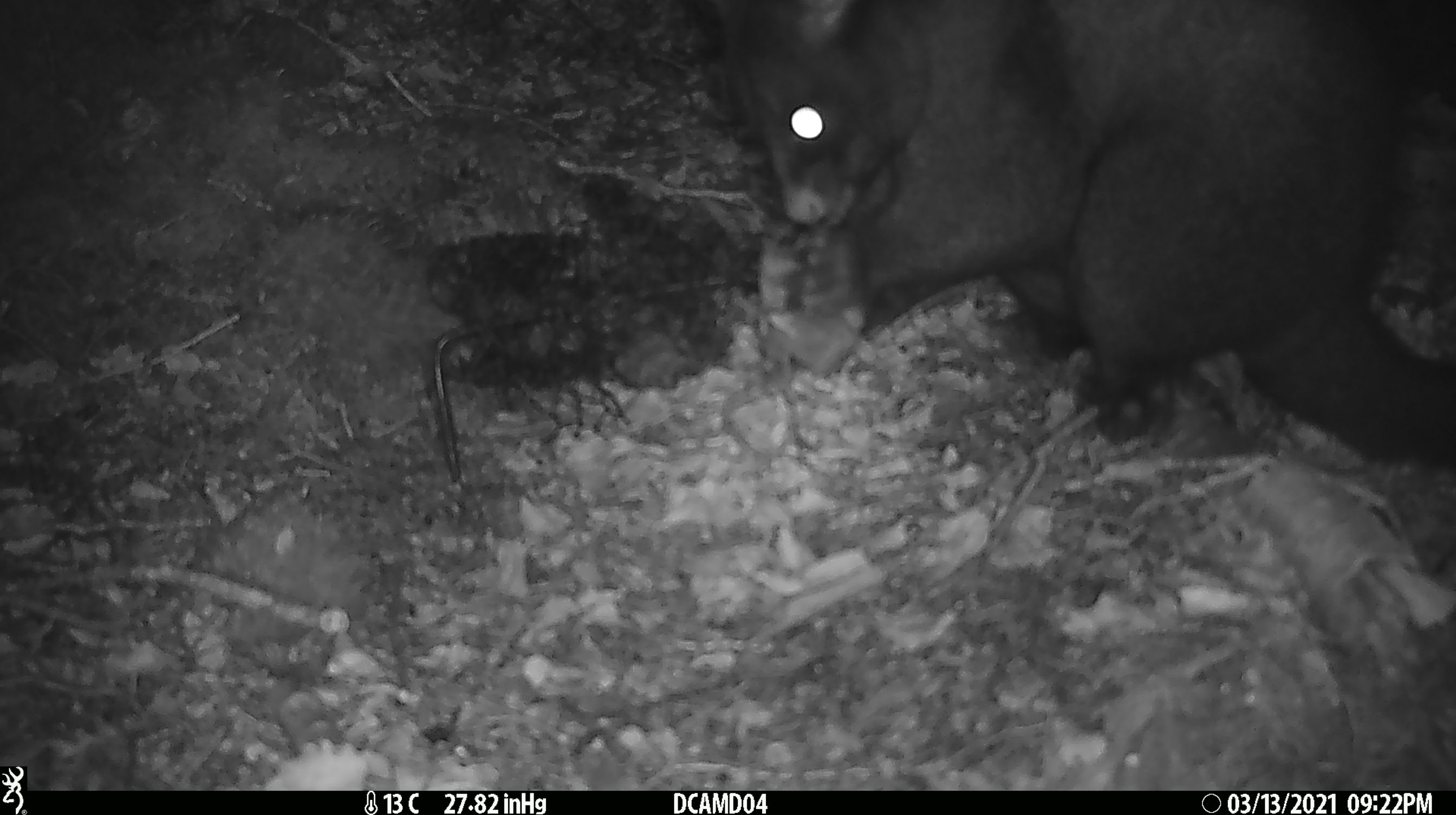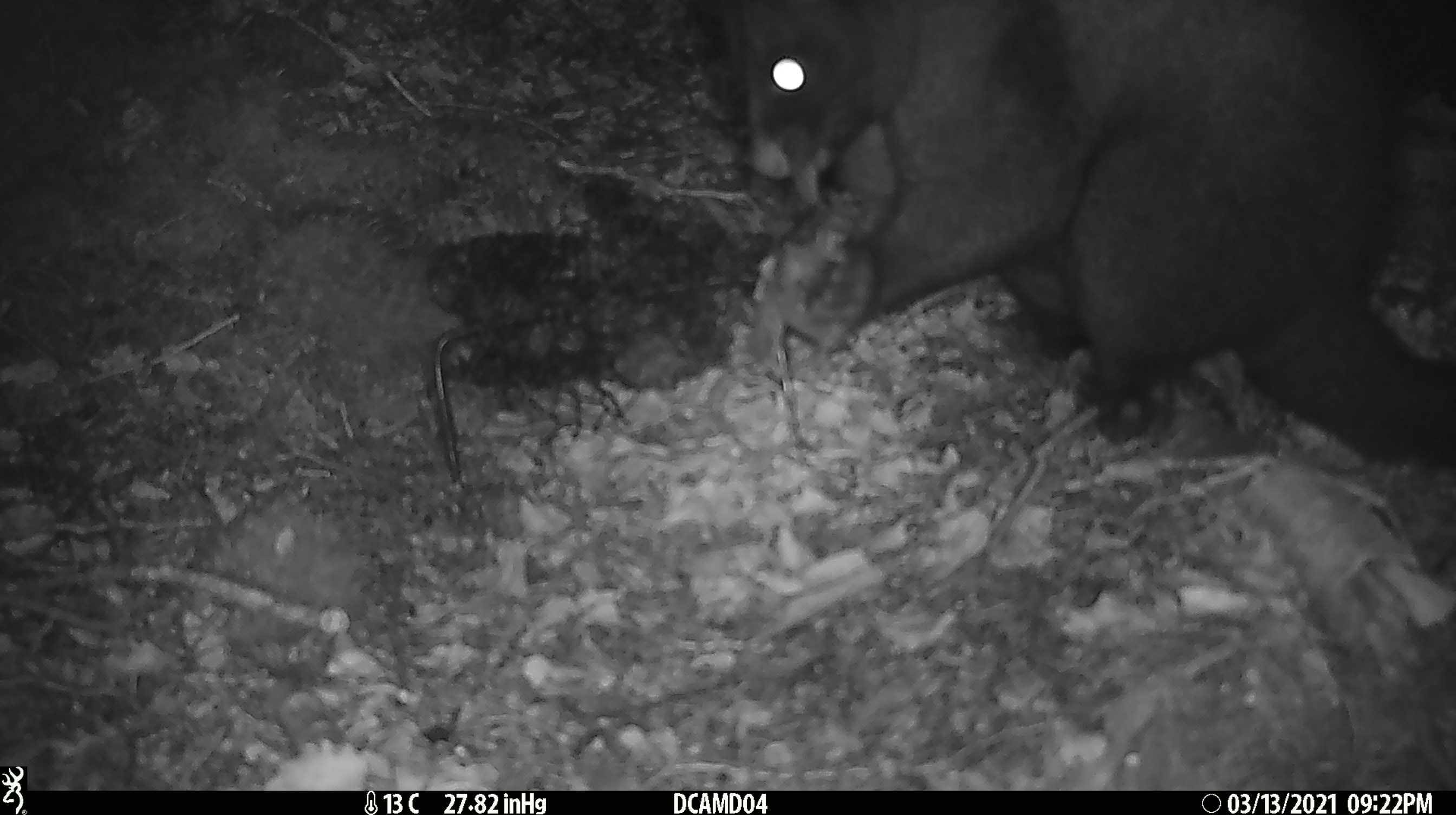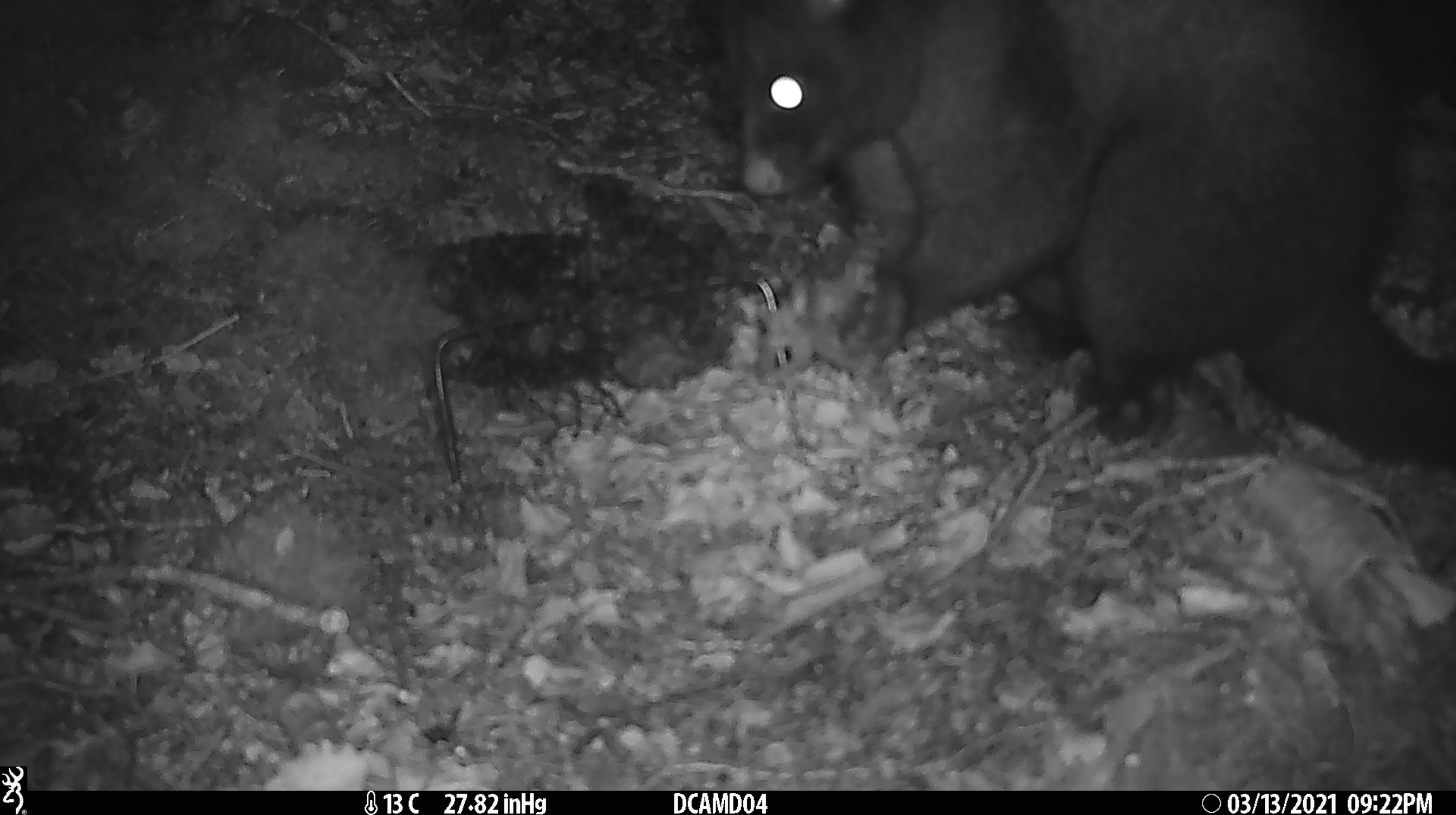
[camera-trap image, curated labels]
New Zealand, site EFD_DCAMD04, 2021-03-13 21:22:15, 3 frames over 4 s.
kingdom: Animalia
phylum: Chordata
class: Mammalia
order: Diprotodontia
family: Phalangeridae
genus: Trichosurus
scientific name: Trichosurus vulpecula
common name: common brushtail possum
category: possum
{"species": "possum (common brushtail possum) (Trichosurus vulpecula)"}